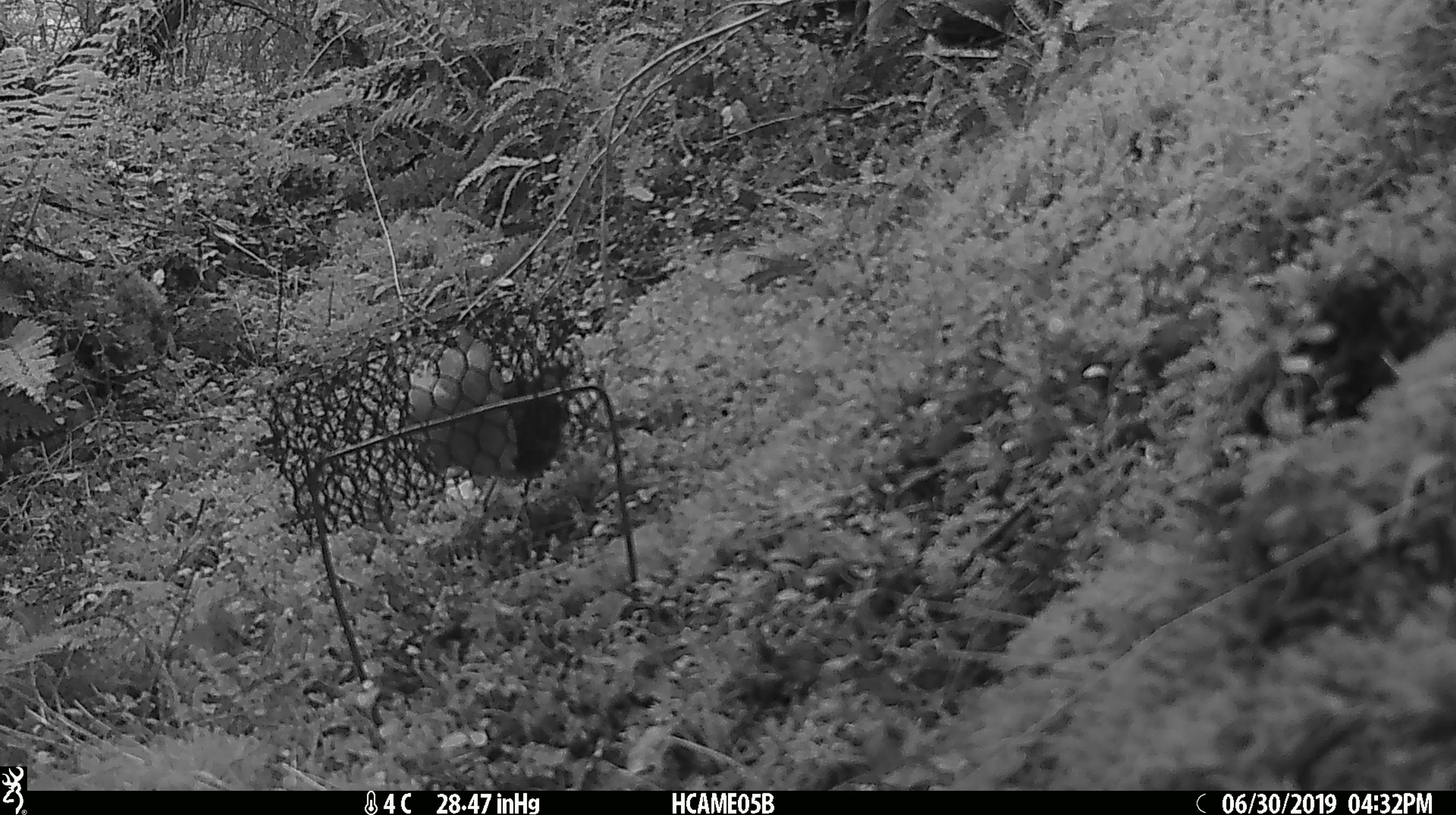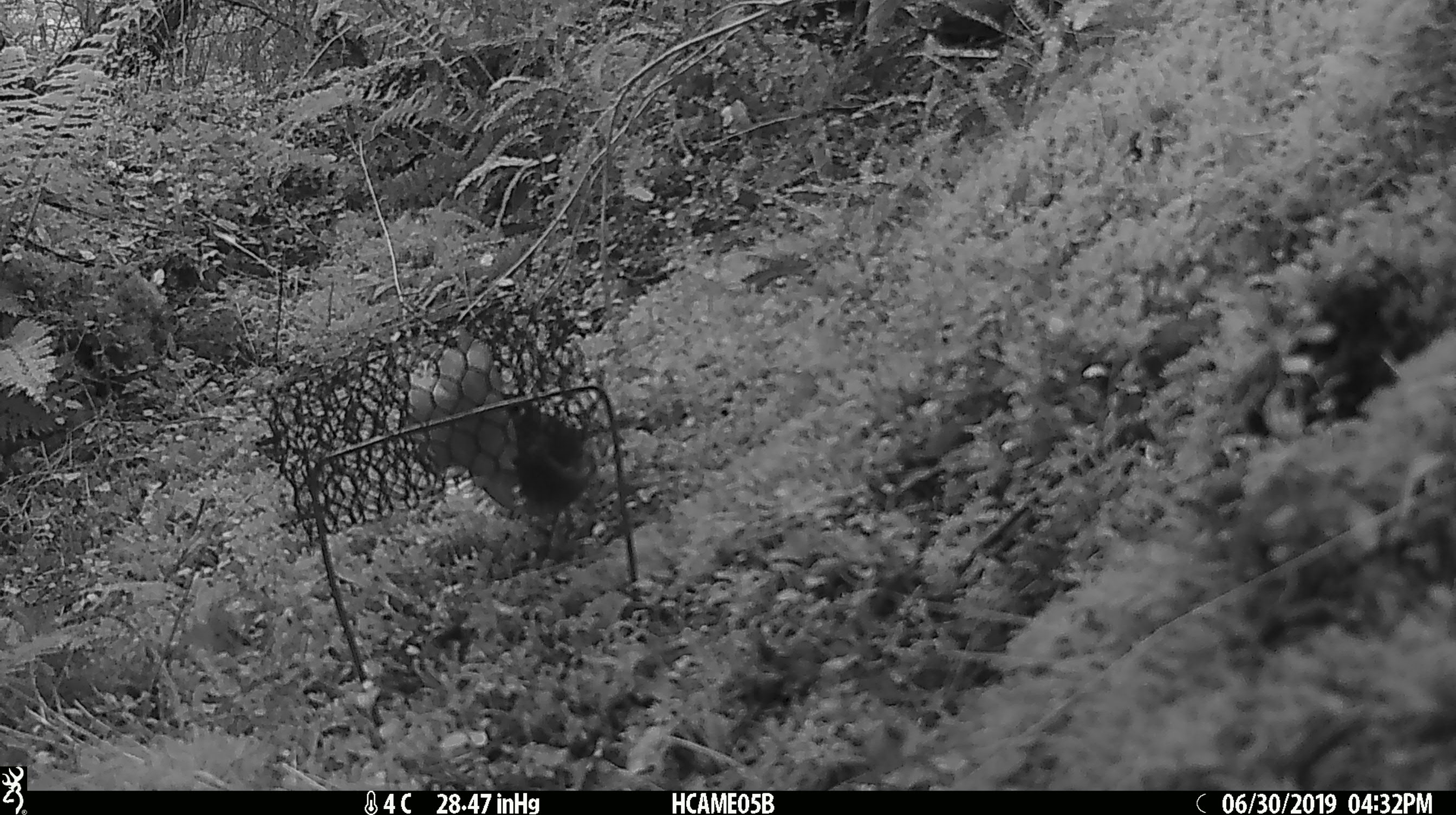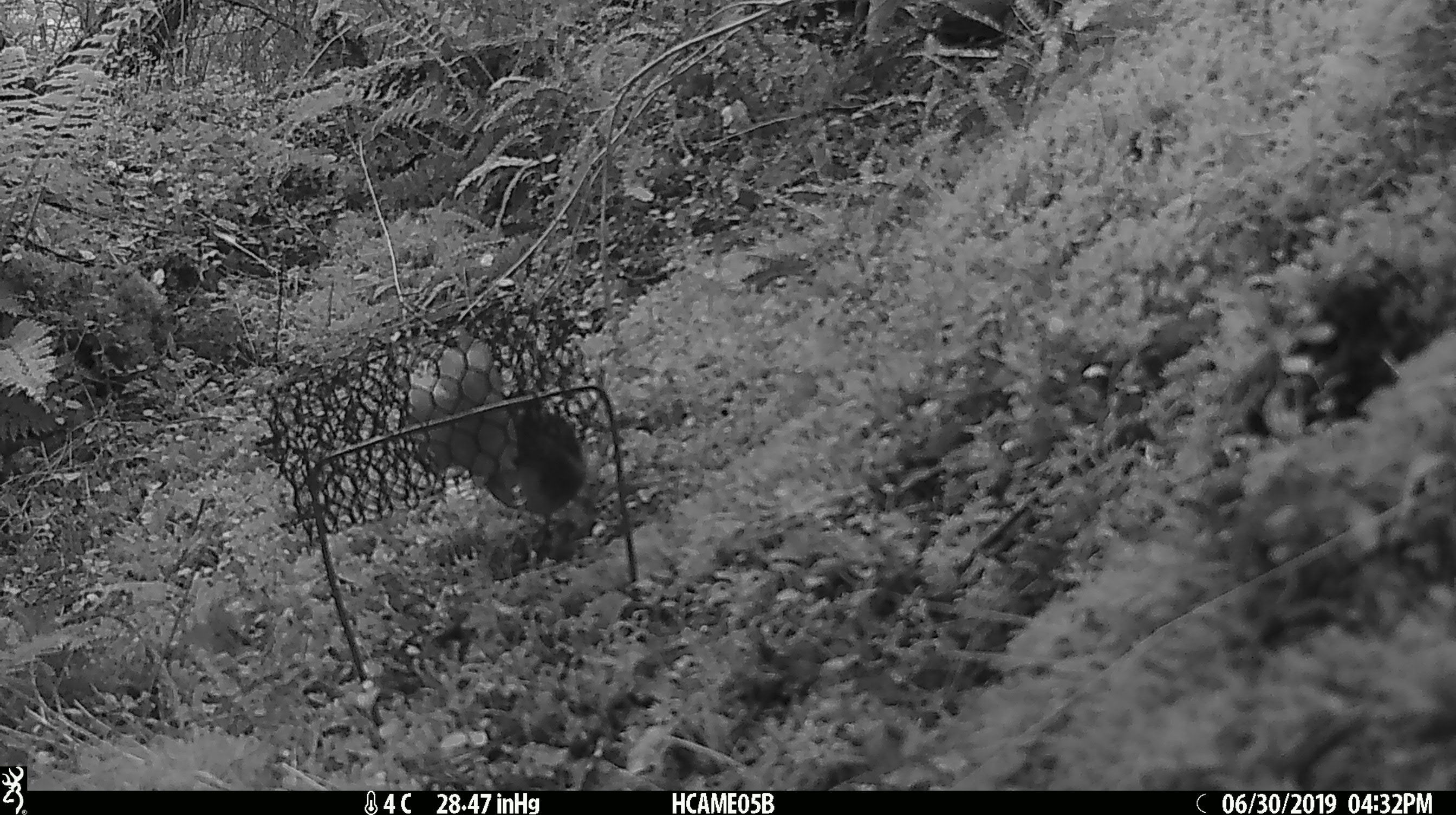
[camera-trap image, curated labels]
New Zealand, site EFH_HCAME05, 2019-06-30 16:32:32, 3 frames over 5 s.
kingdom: Animalia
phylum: Chordata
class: Aves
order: Passeriformes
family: Petroicidae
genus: Petroica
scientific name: Petroica australis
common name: new zealand robin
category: robin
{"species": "robin (new zealand robin) (Petroica australis)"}